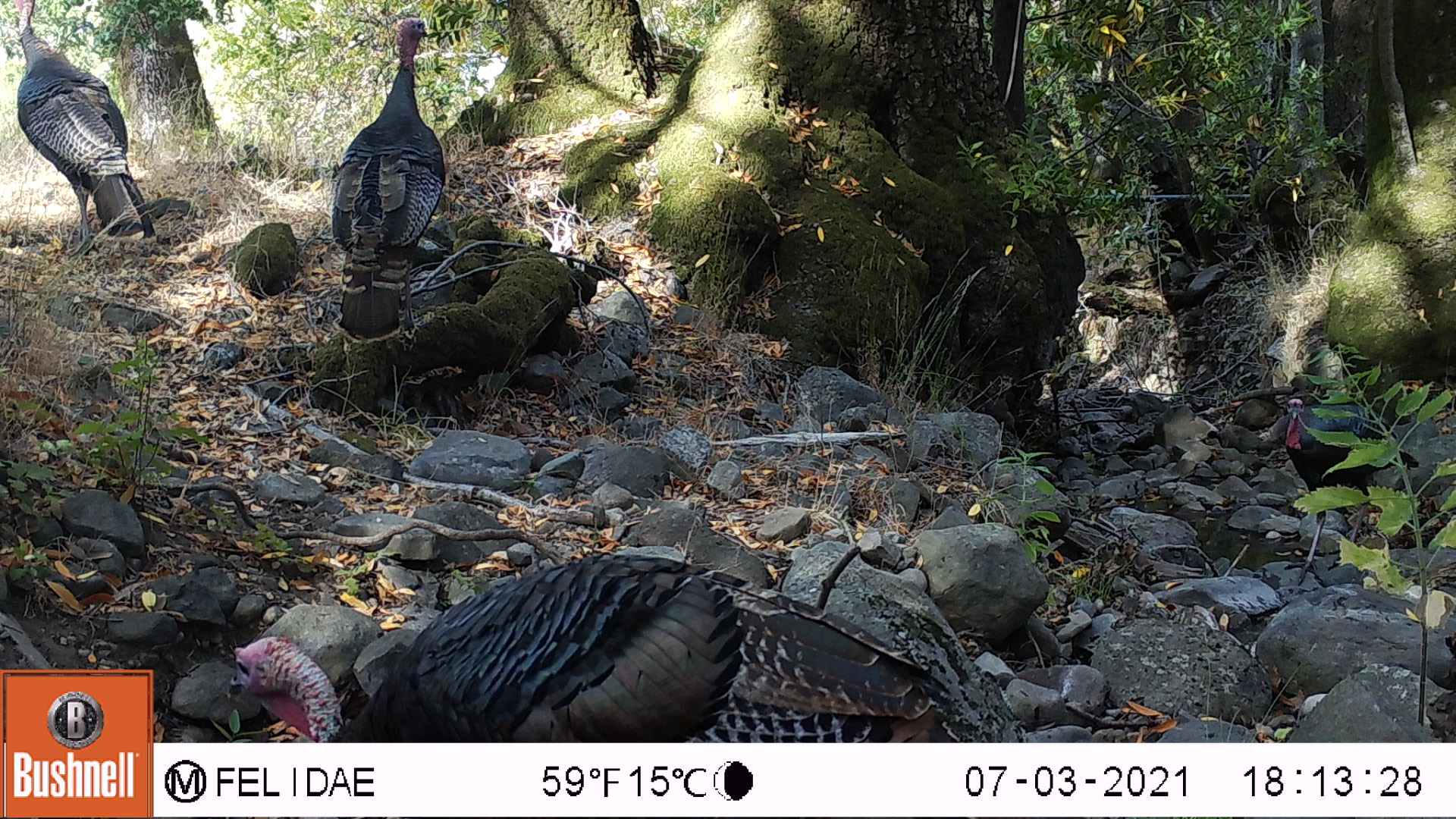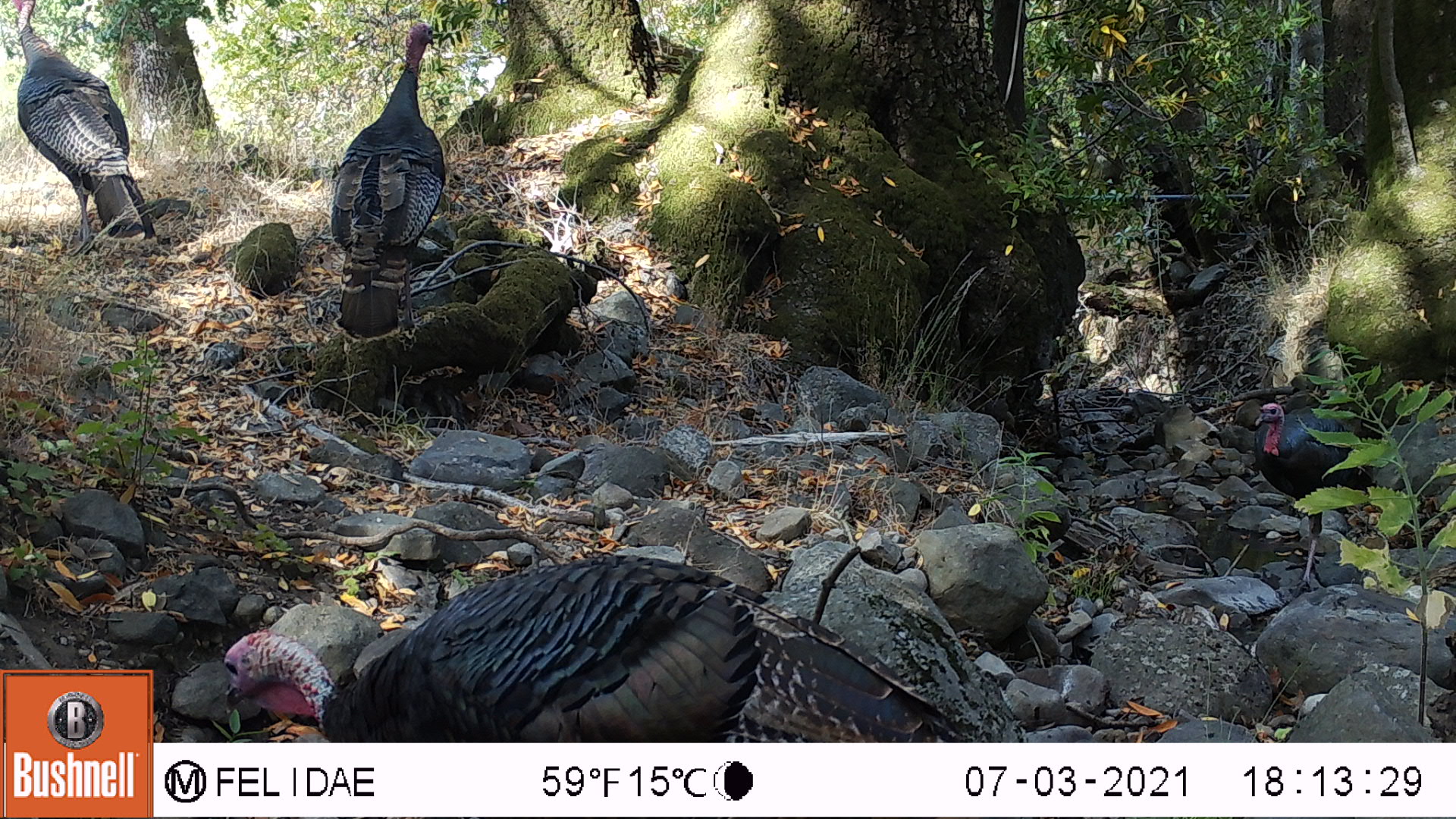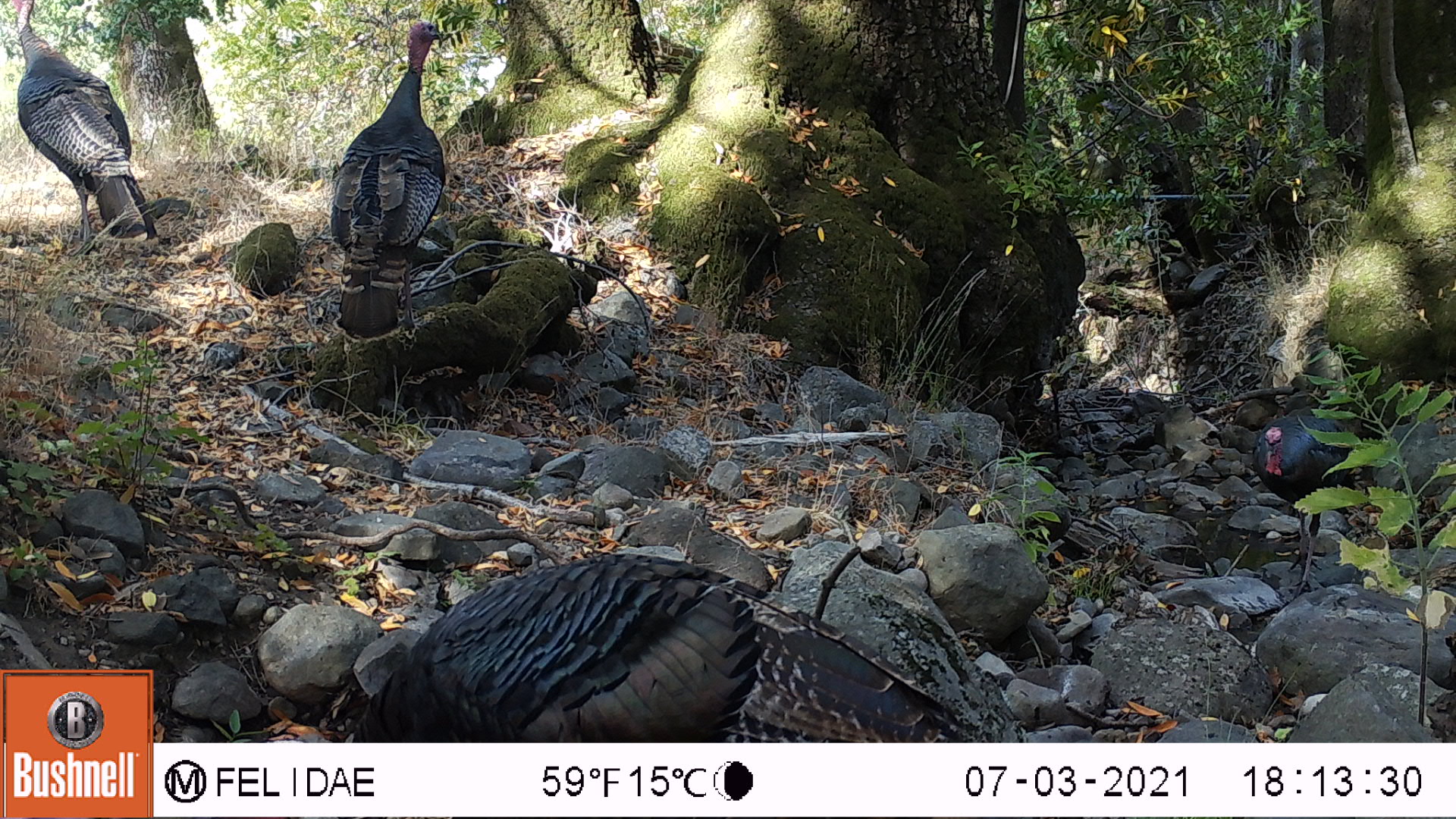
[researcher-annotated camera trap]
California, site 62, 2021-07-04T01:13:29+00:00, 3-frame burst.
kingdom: Animalia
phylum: Chordata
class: Aves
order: Galliformes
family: Phasianidae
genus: Meleagris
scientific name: Meleagris gallopavo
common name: turkey